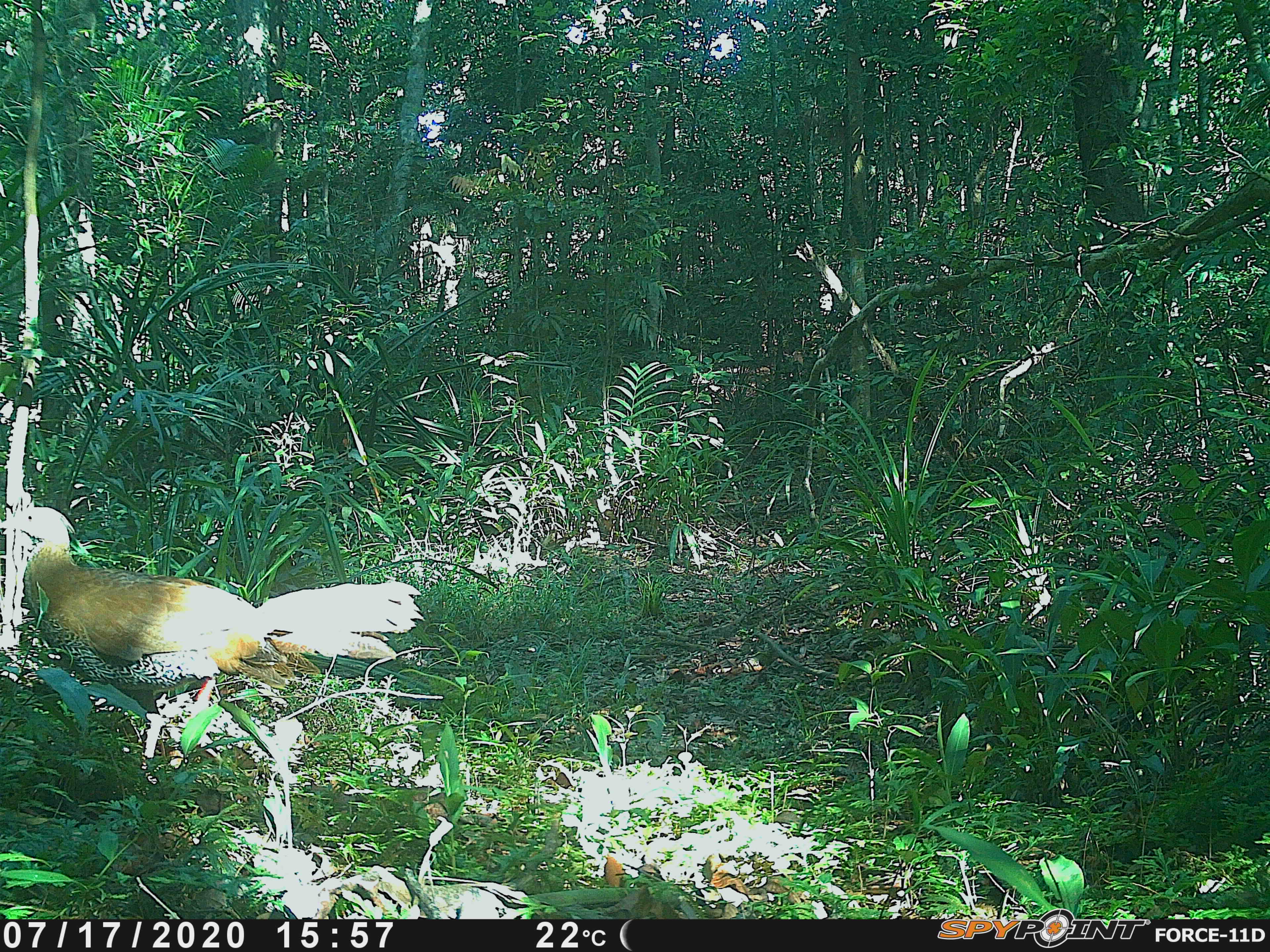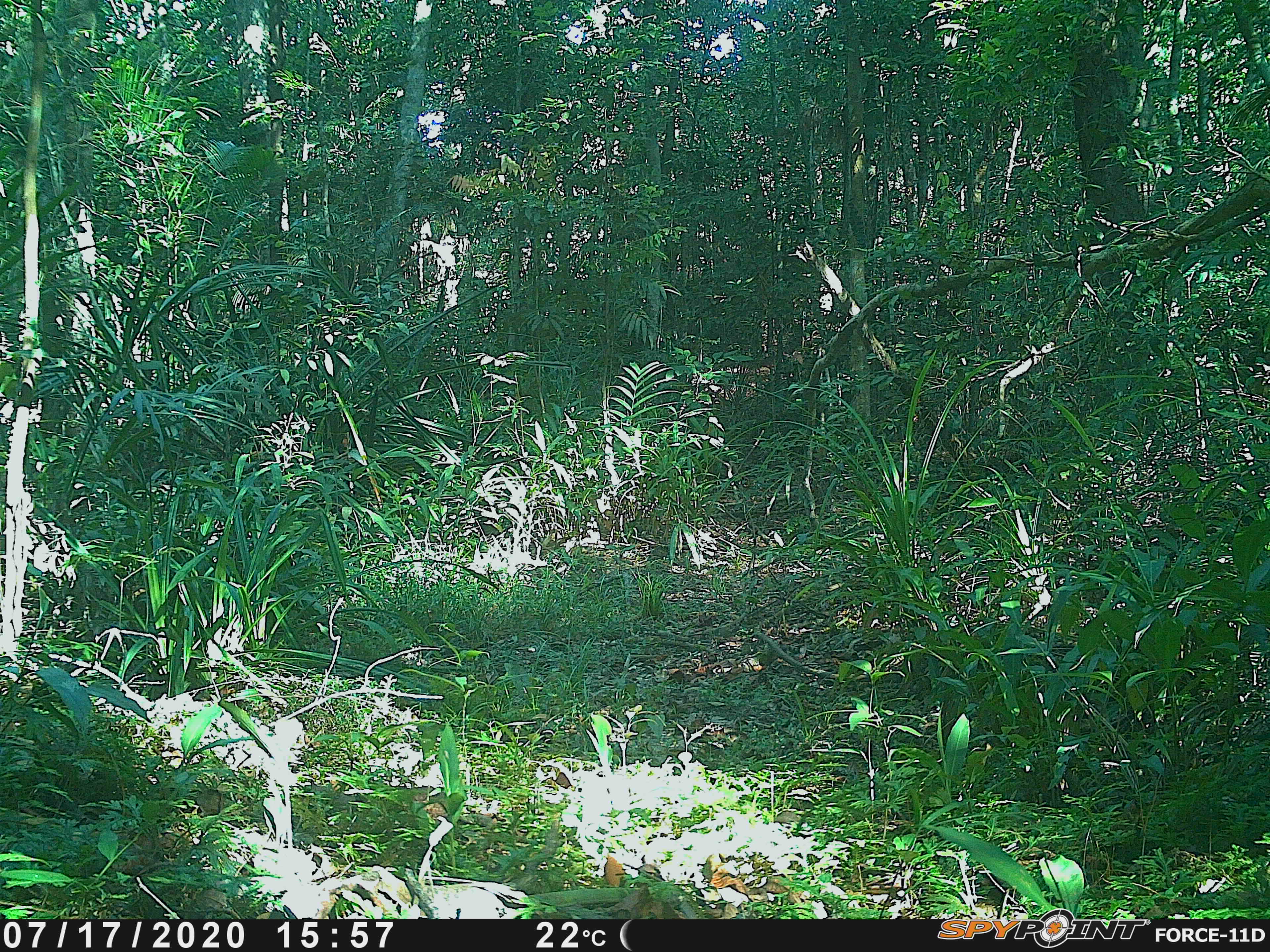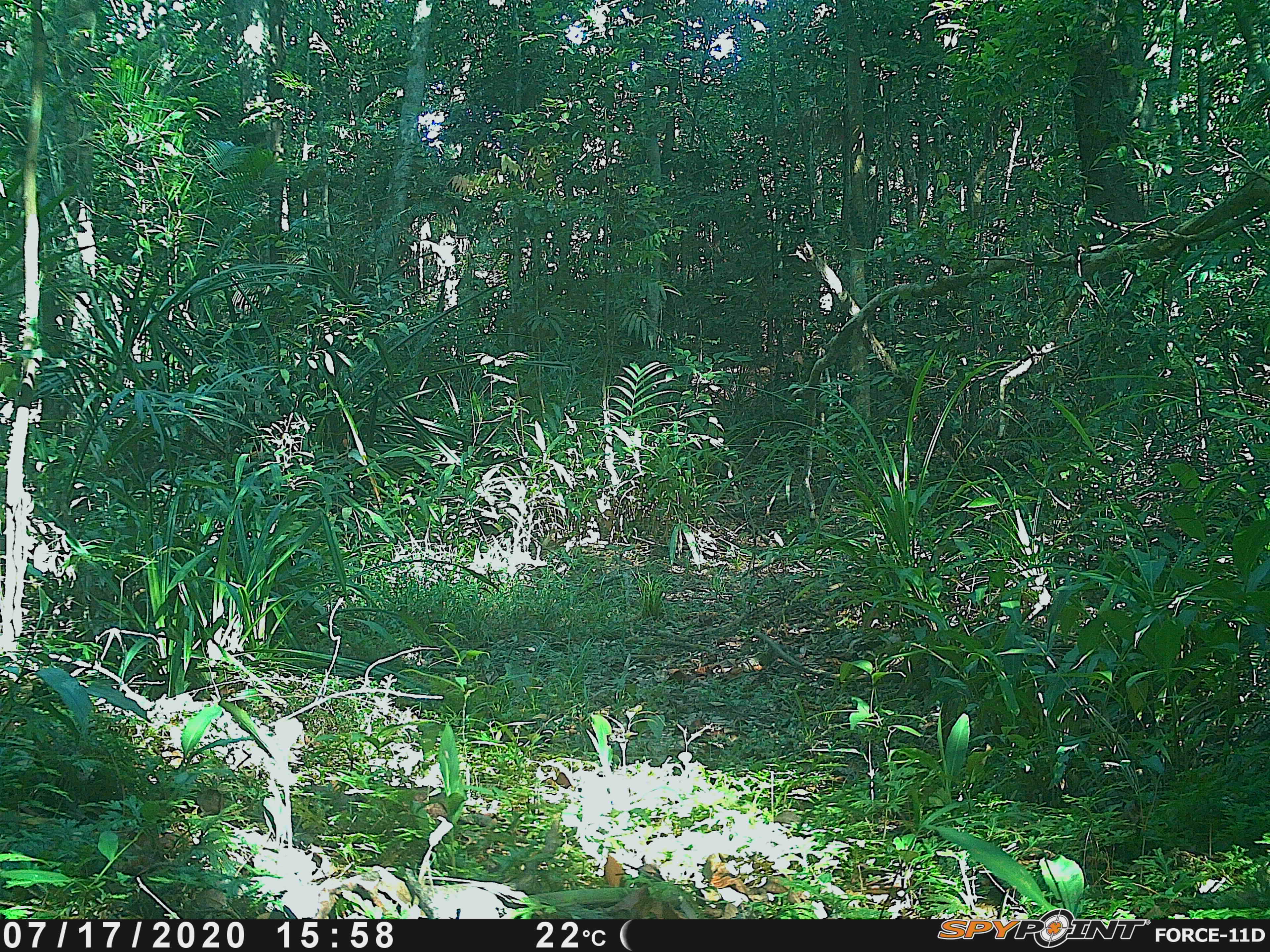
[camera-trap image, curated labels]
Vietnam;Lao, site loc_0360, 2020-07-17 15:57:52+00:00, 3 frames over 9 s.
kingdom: Animalia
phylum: Chordata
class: Aves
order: Galliformes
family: Phasianidae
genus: Lophura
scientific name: Lophura nycthemera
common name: silver pheasant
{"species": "silver pheasant (Lophura nycthemera)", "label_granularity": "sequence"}